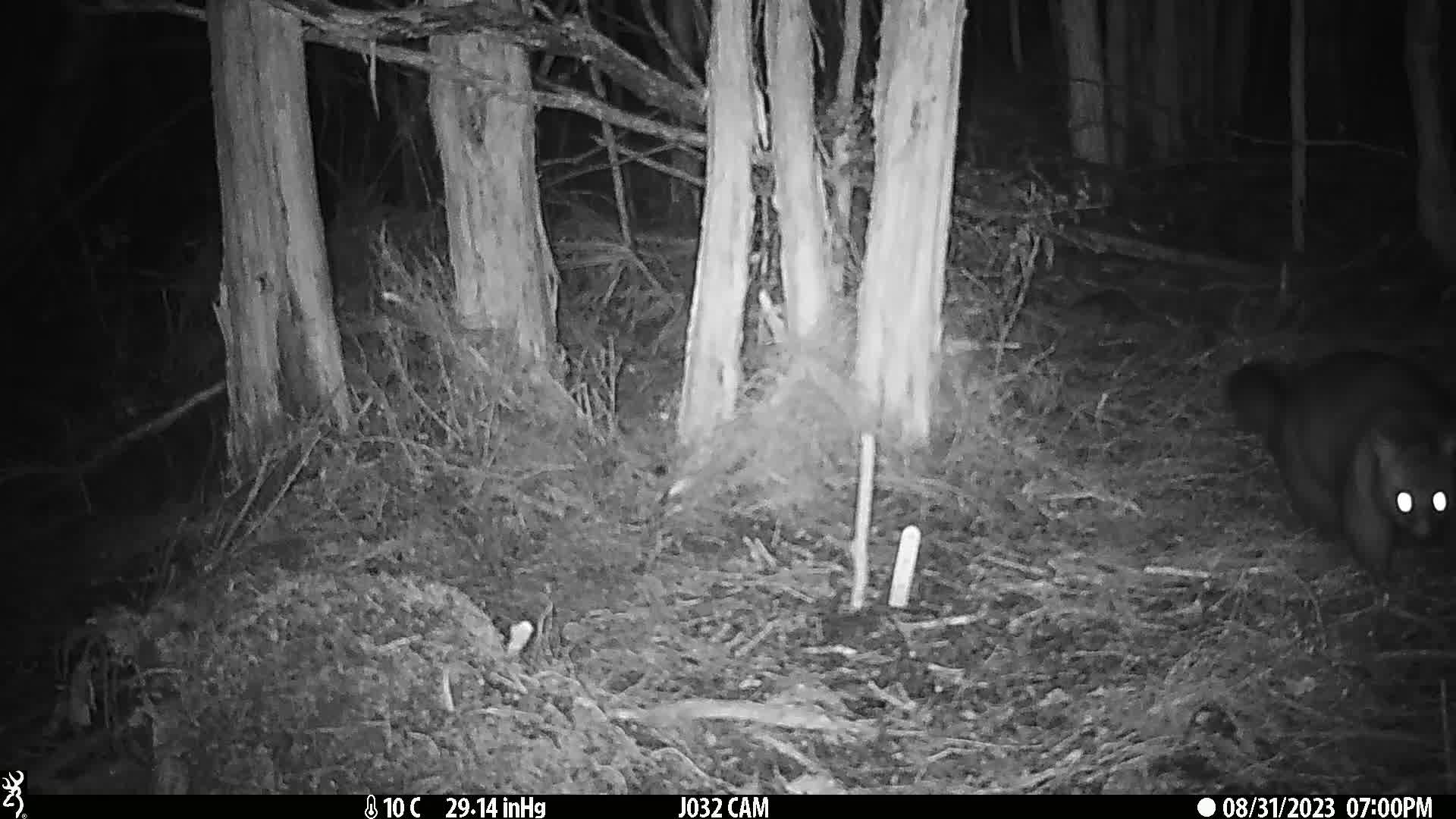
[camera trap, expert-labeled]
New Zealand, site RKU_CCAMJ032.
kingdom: Animalia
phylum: Chordata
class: Mammalia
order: Diprotodontia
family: Phalangeridae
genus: Trichosurus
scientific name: Trichosurus vulpecula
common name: common brushtail possum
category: possum